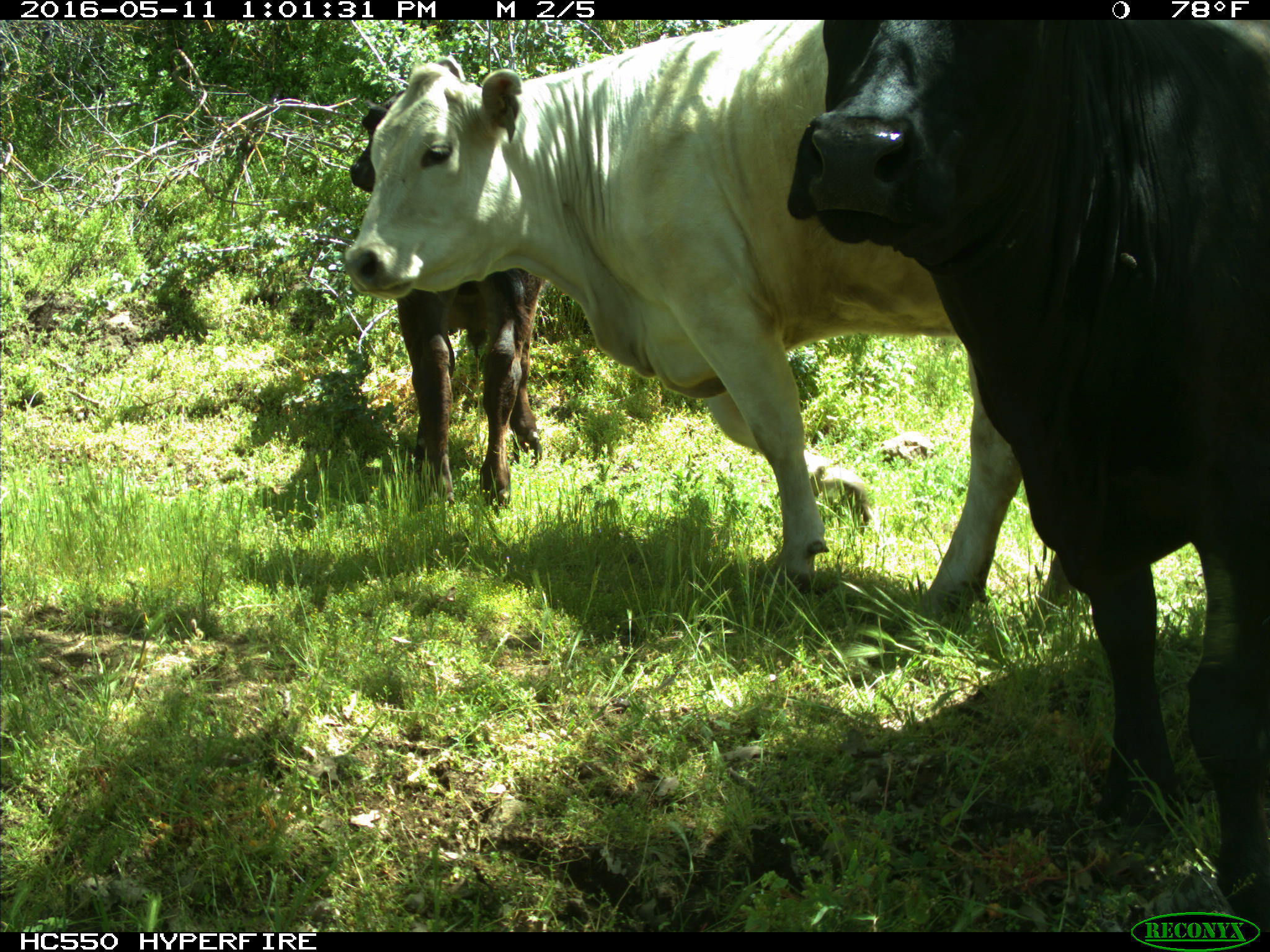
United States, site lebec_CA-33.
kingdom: Animalia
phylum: Chordata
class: Mammalia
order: Artiodactyla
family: Bovidae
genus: Bos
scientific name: Bos taurus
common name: domestic cow